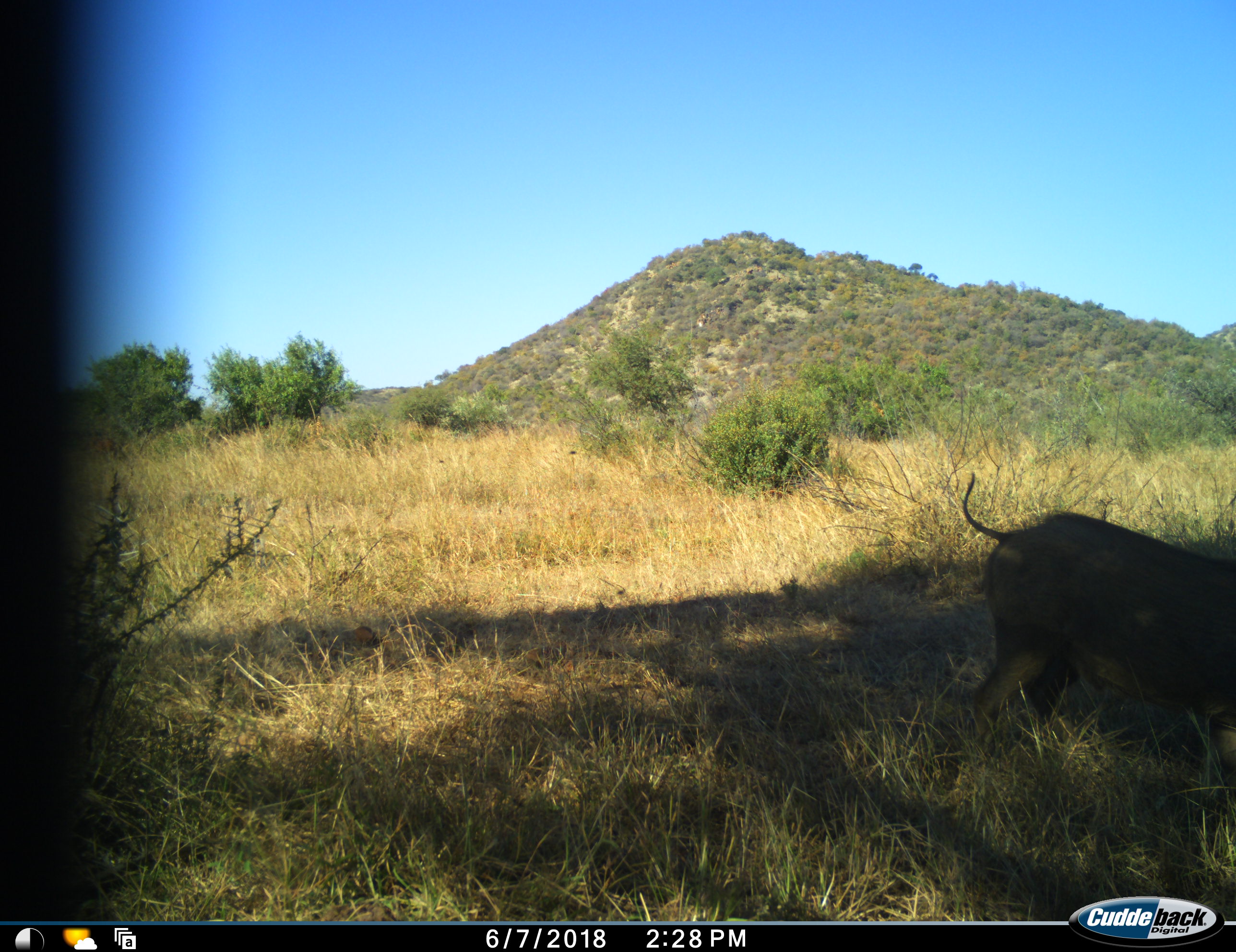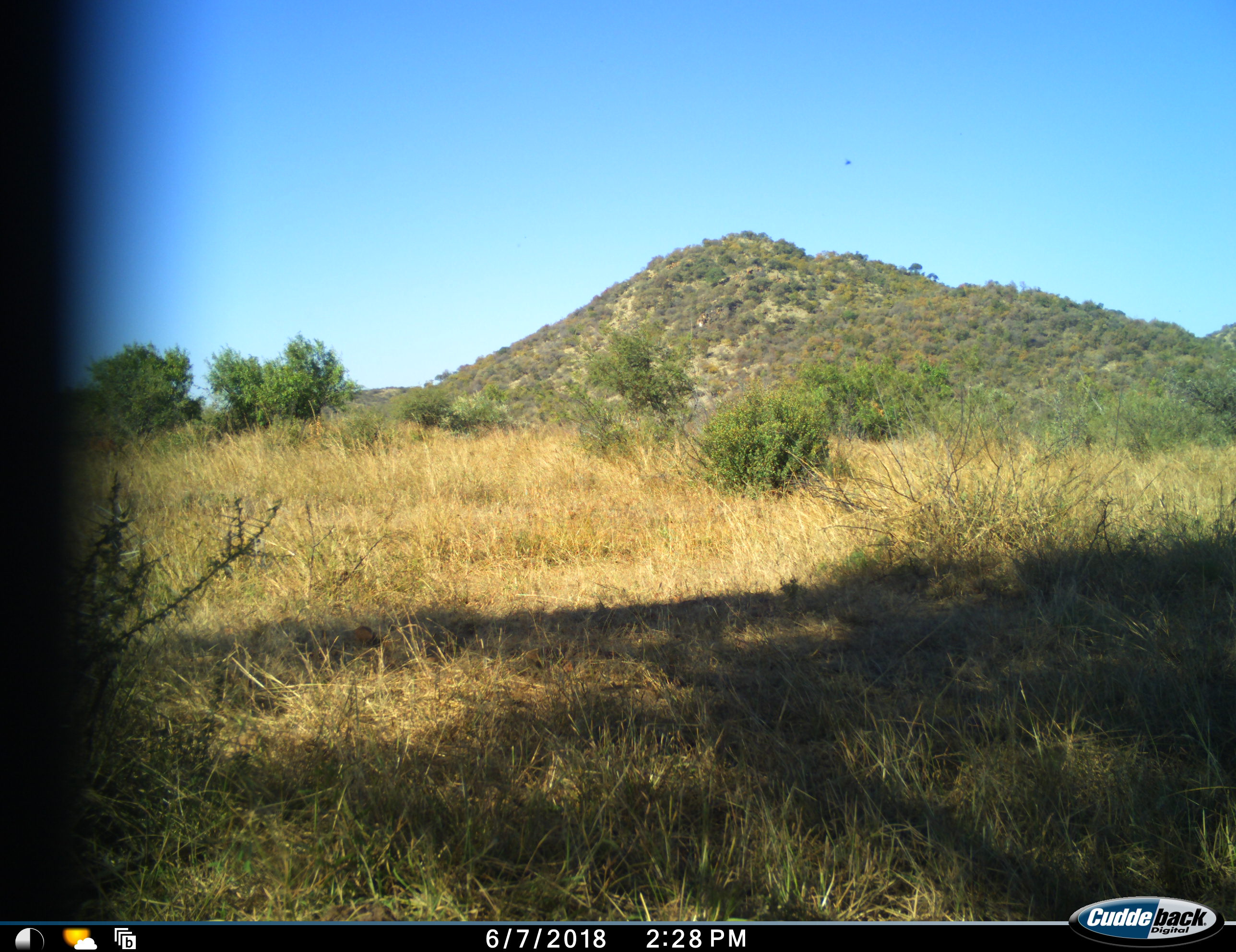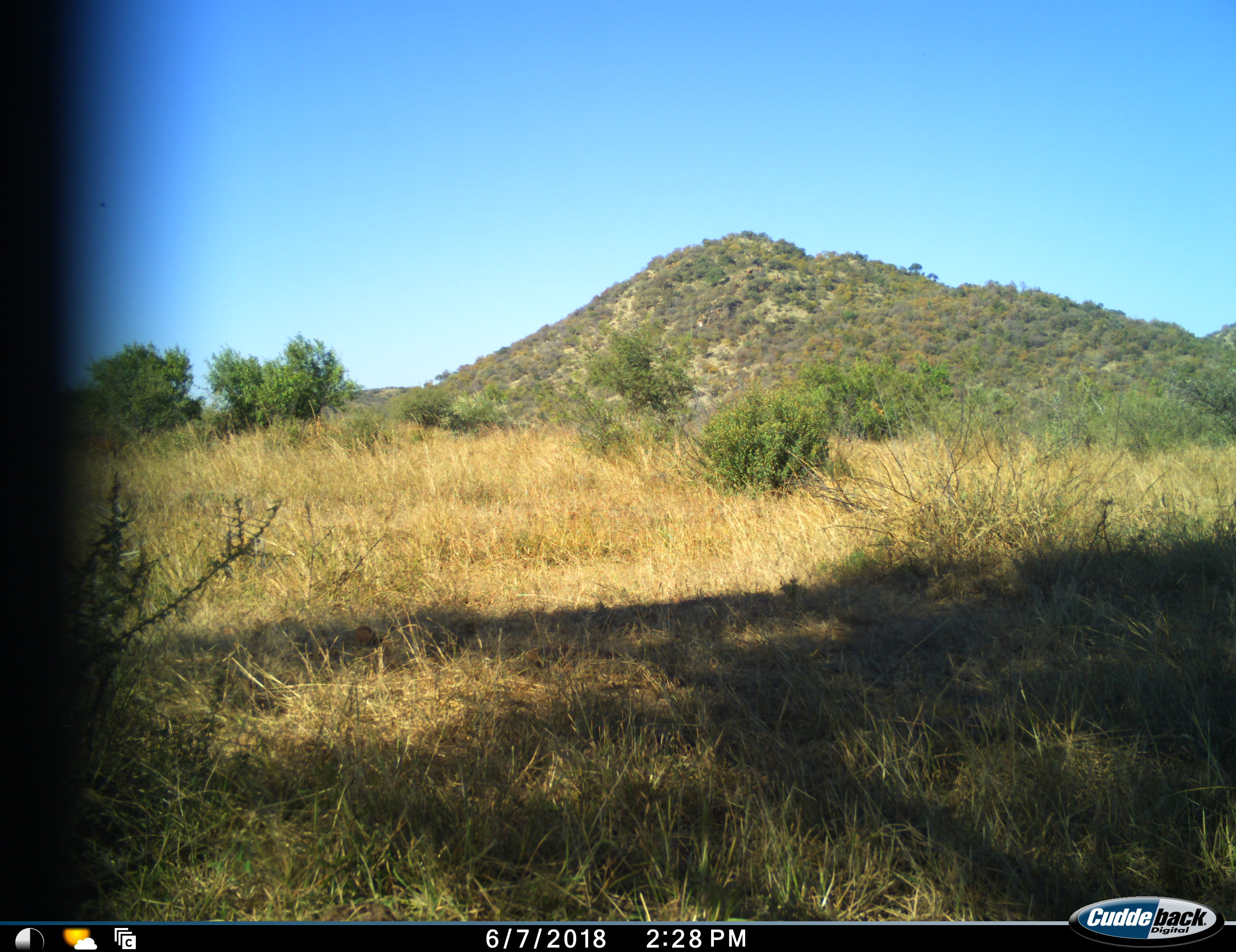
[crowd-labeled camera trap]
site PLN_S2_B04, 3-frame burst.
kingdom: Animalia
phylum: Chordata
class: Mammalia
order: Artiodactyla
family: Suidae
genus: Phacochoerus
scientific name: Phacochoerus africanus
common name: warthog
Warthog (Phacochoerus africanus), count 1. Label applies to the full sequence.